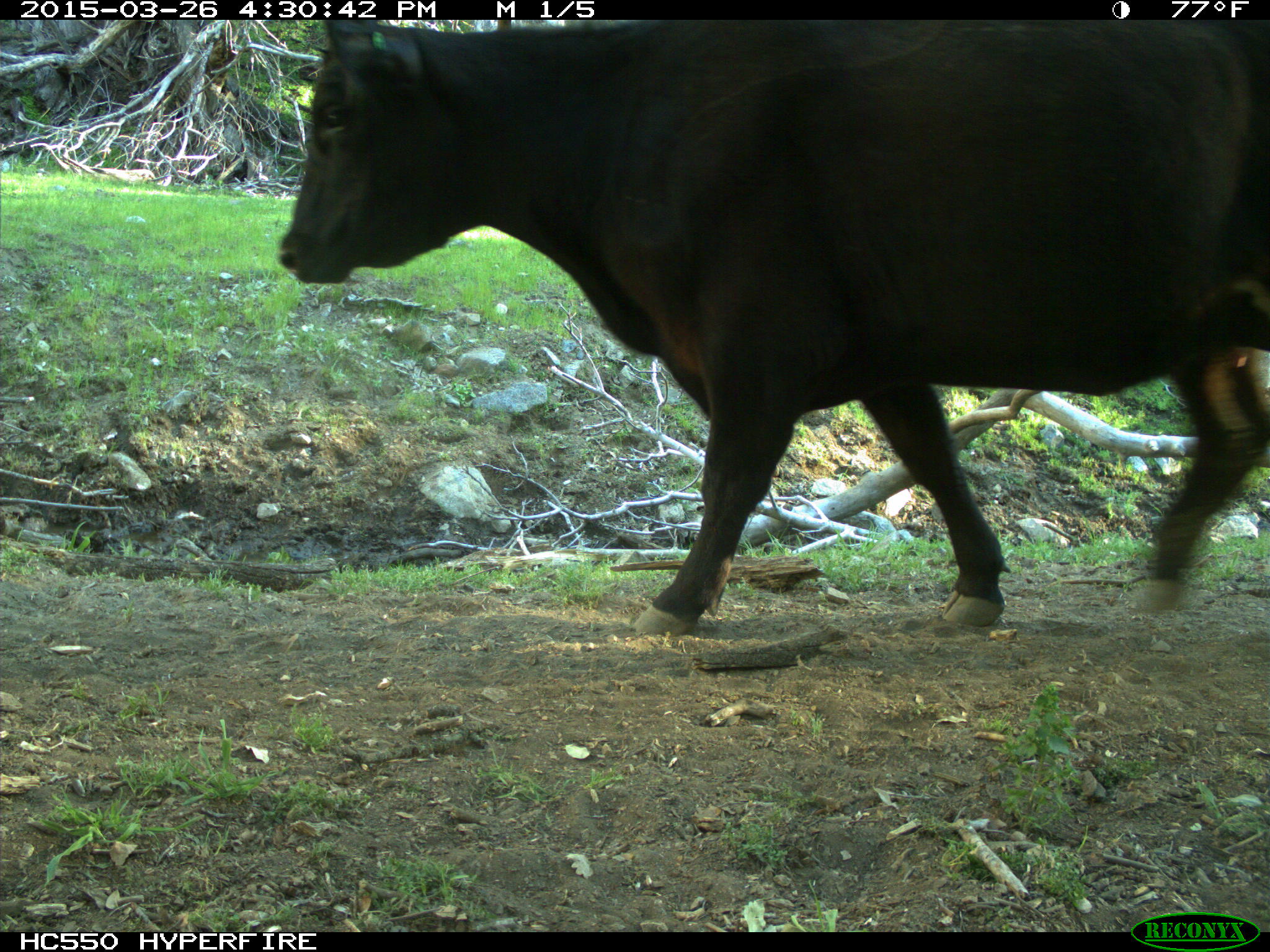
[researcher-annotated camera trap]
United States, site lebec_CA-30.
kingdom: Animalia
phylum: Chordata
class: Mammalia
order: Artiodactyla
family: Bovidae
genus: Bos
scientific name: Bos taurus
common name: domestic cow